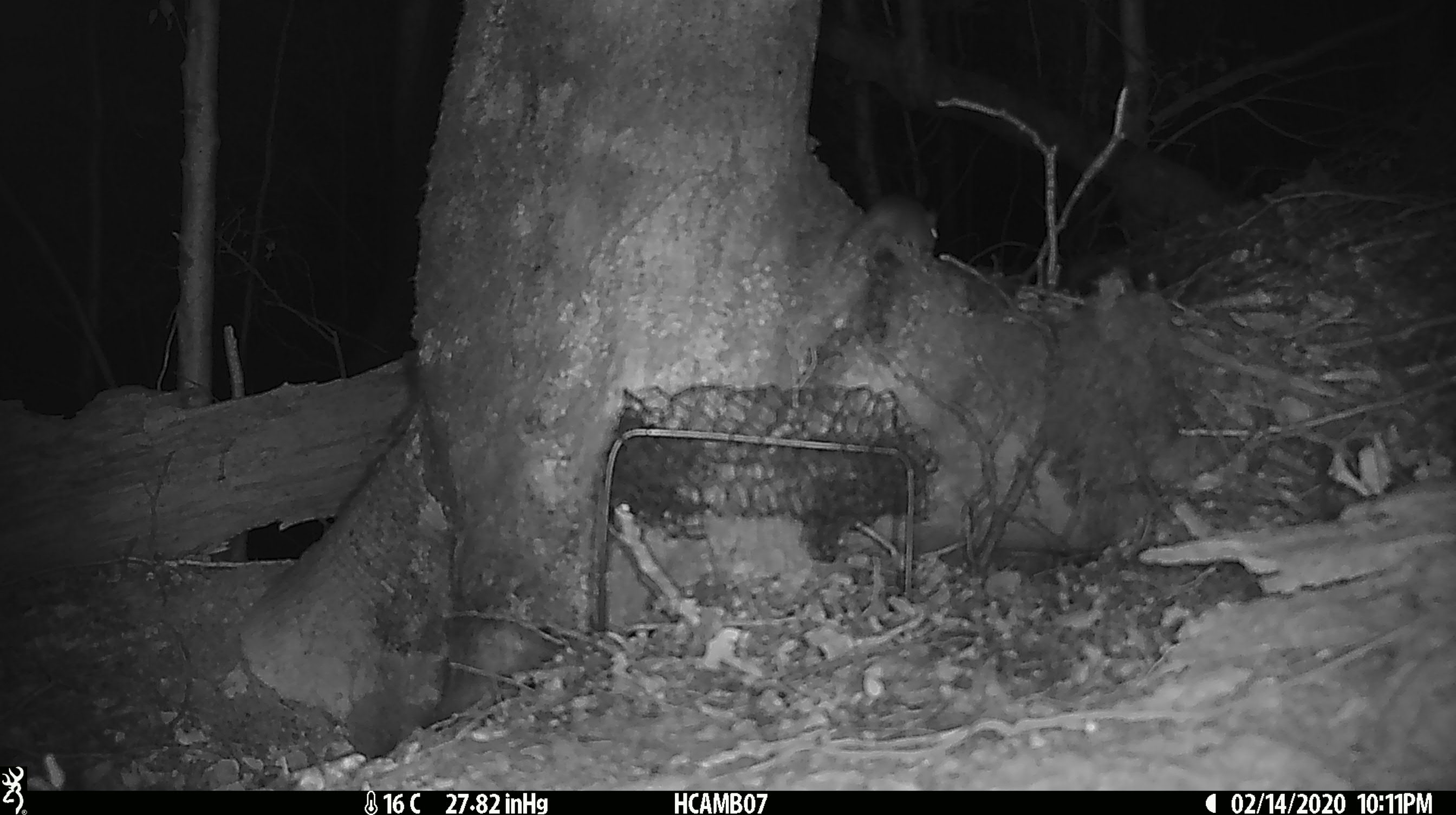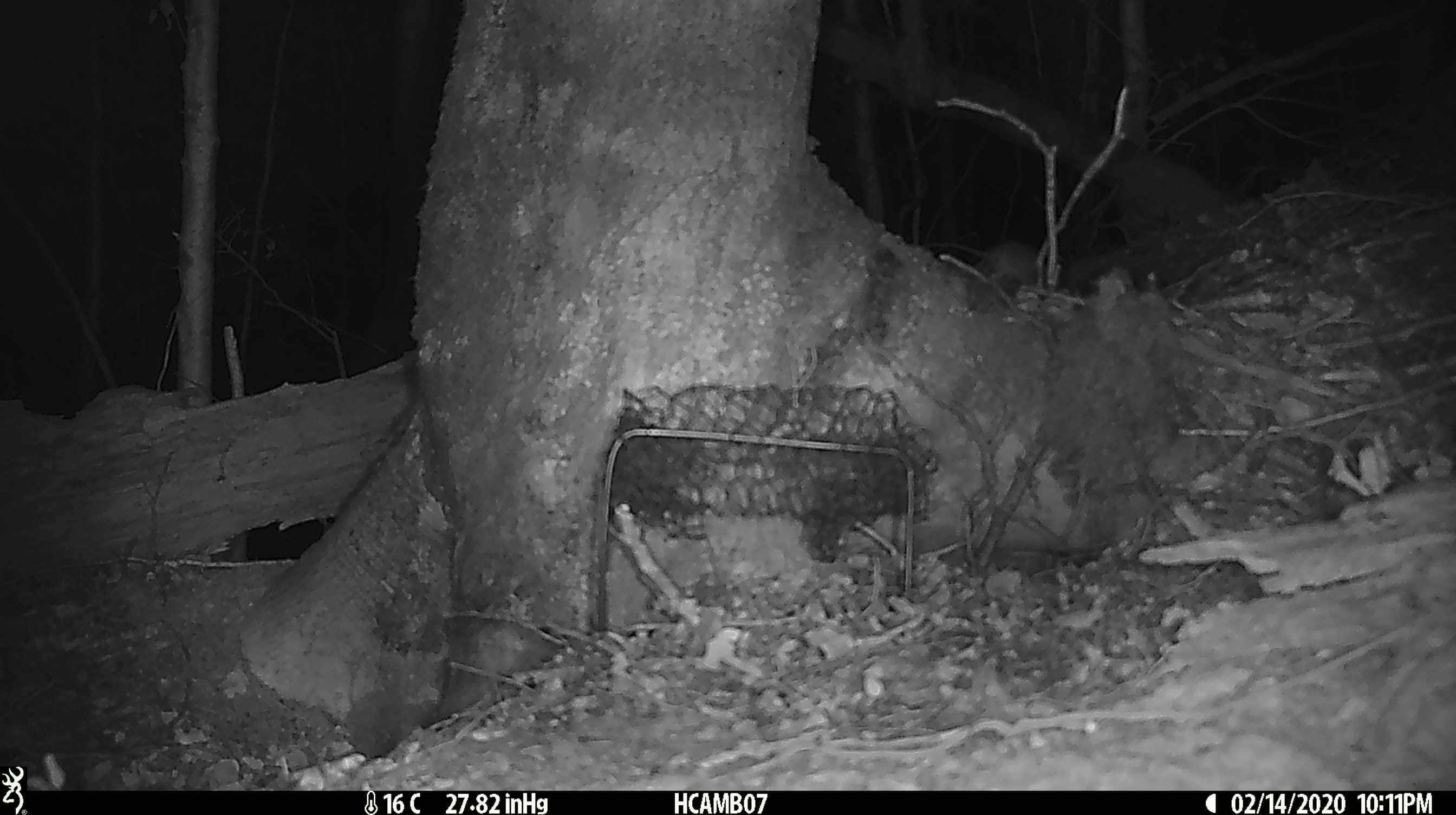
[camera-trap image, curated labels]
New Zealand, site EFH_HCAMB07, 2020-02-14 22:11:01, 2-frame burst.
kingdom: Animalia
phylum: Chordata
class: Mammalia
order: Rodentia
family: Muridae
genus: Mus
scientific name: Mus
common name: mouse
Mouse (Mus).